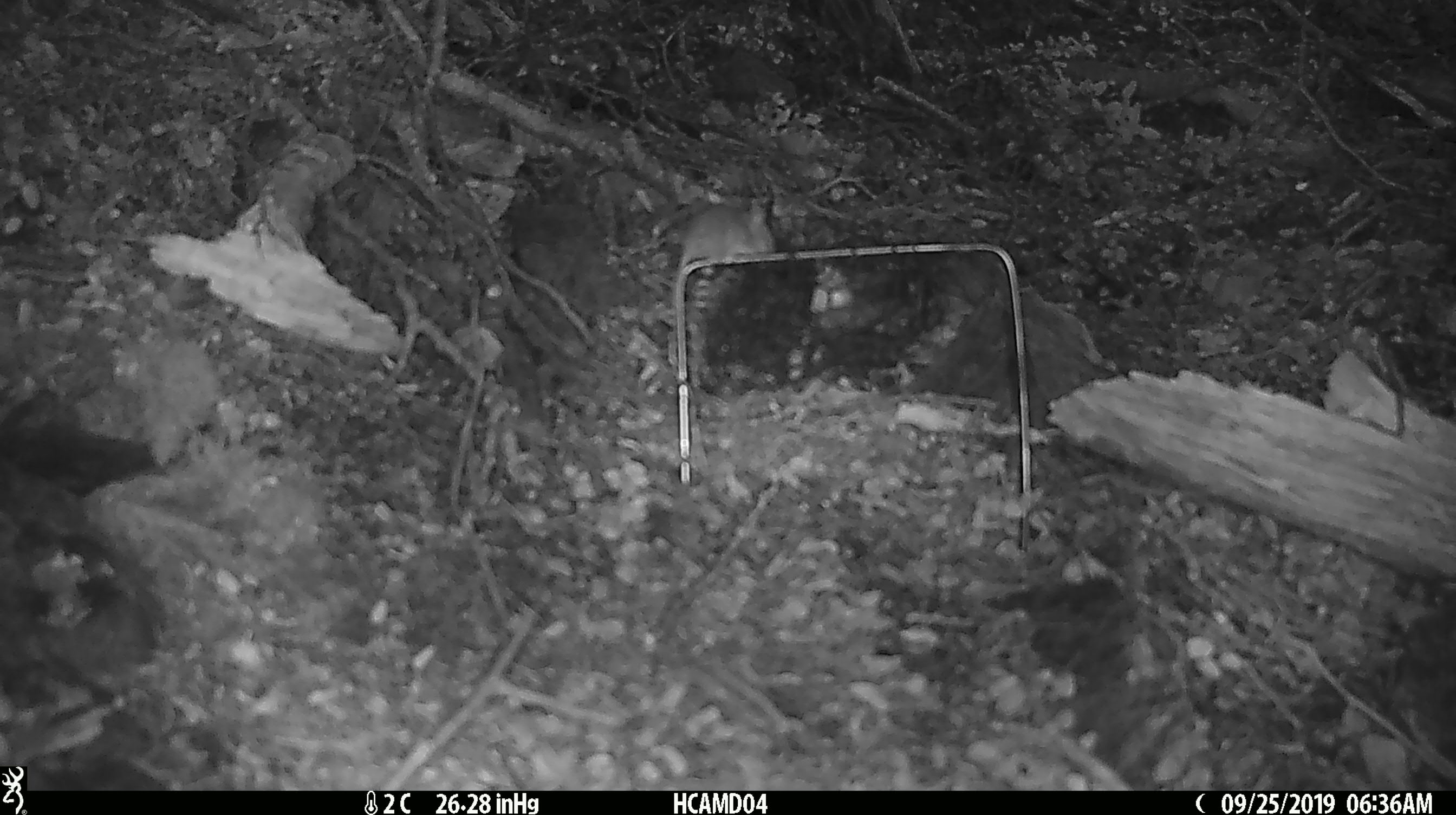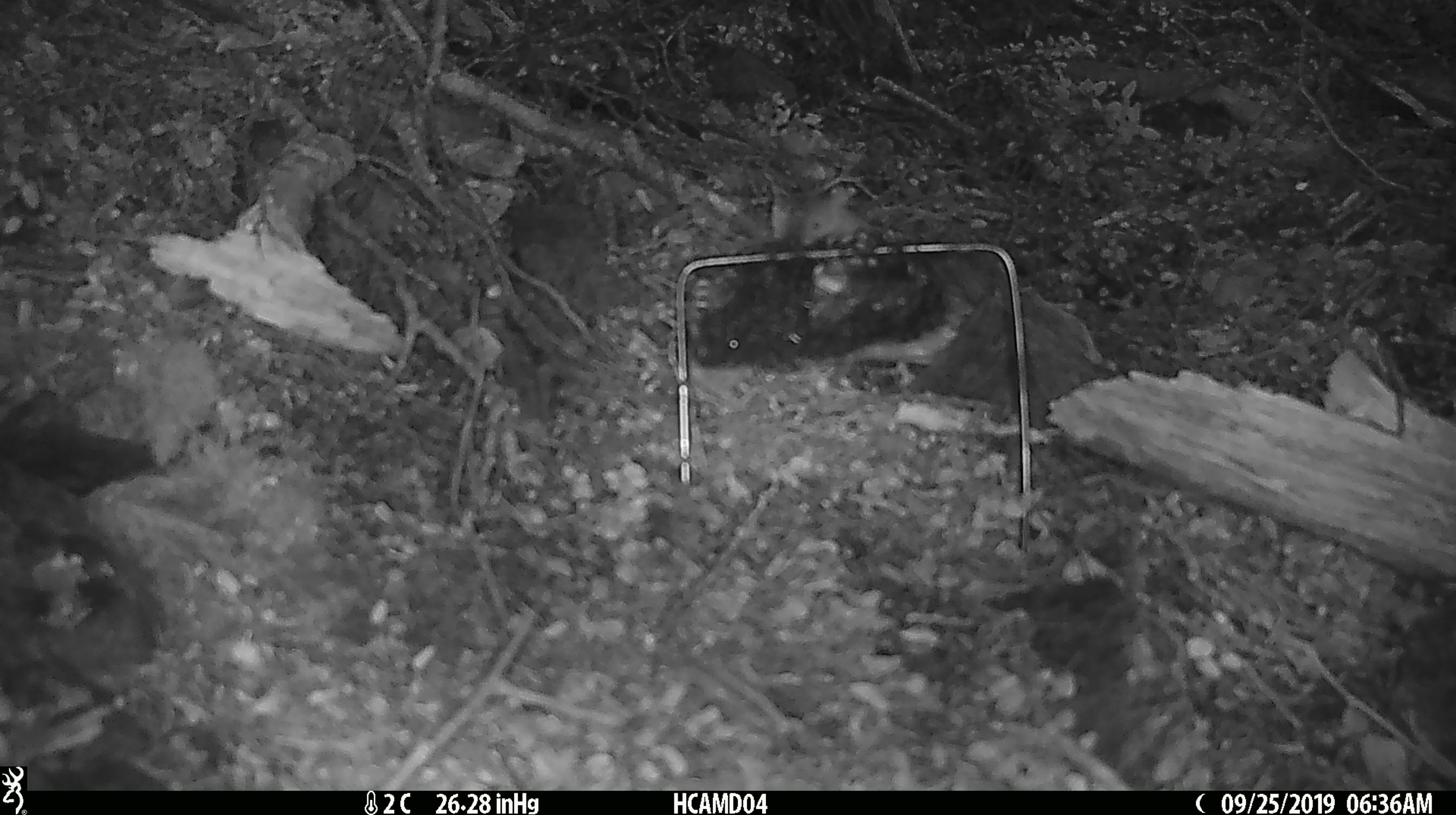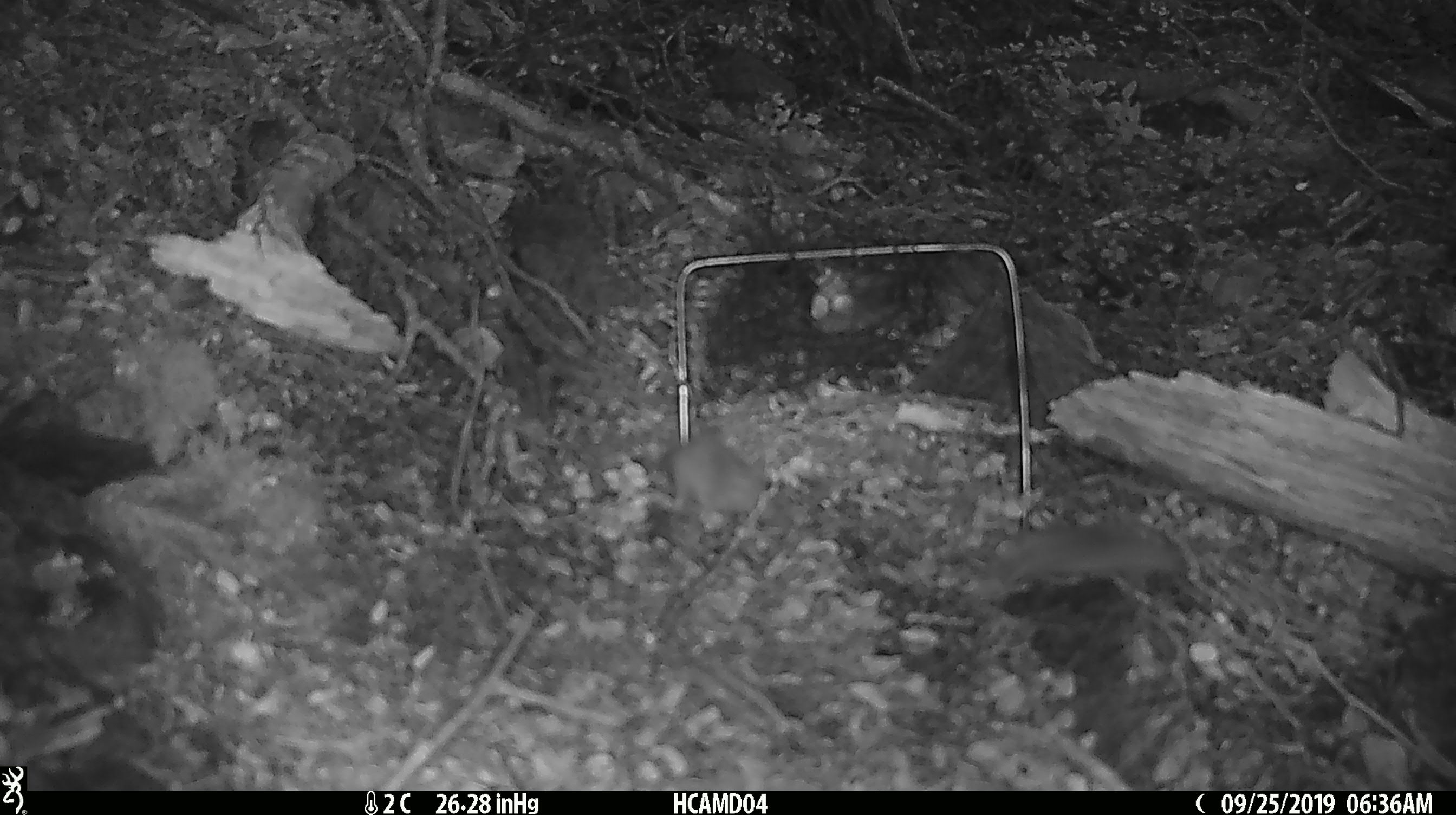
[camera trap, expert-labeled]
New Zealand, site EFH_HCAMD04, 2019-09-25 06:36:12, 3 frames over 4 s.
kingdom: Animalia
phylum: Chordata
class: Mammalia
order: Rodentia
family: Muridae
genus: Mus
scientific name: Mus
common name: mouse